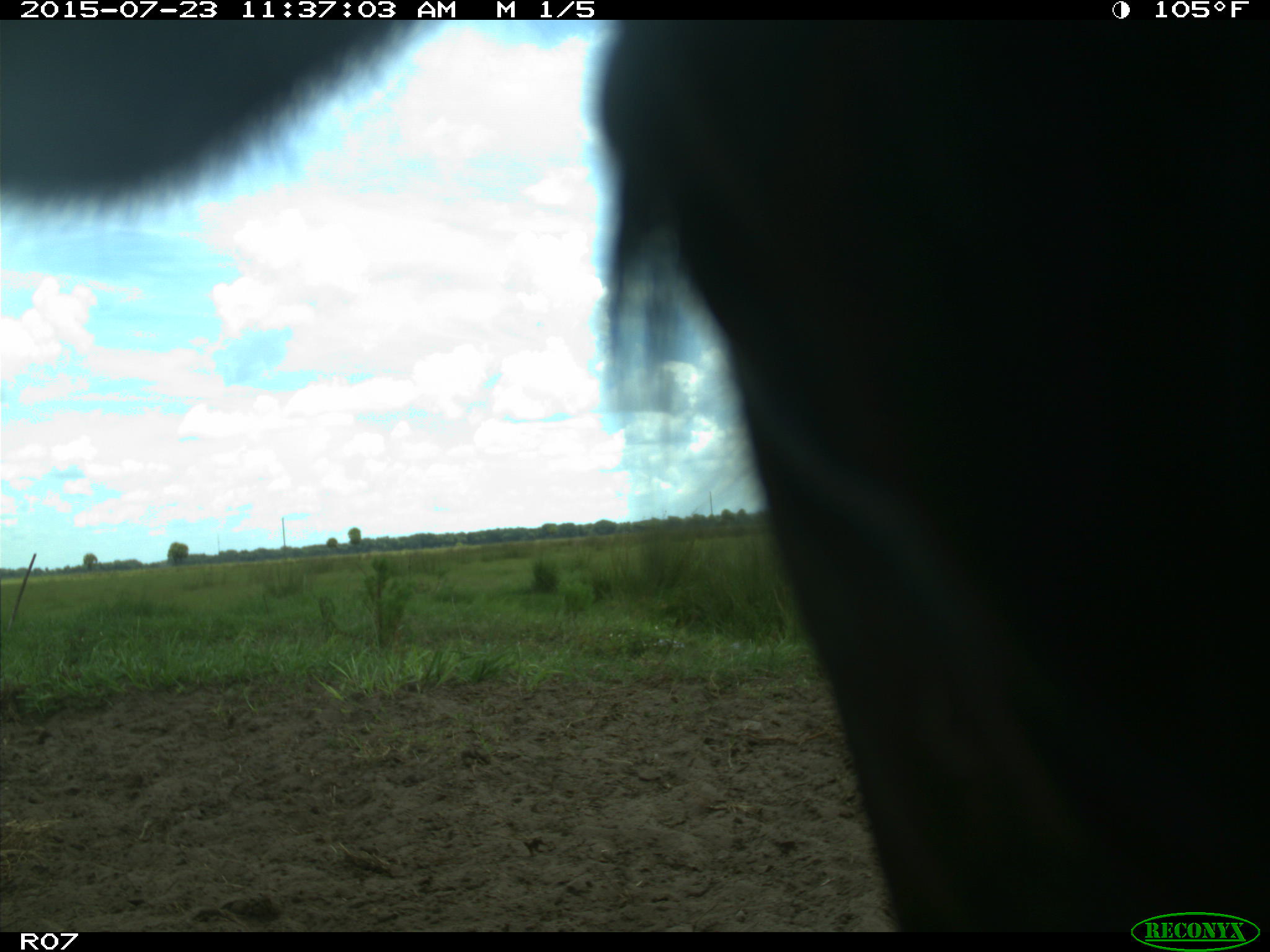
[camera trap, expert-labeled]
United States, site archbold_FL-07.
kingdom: Animalia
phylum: Chordata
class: Mammalia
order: Artiodactyla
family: Bovidae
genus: Bos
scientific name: Bos taurus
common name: domestic cow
Bos taurus (domestic cow).